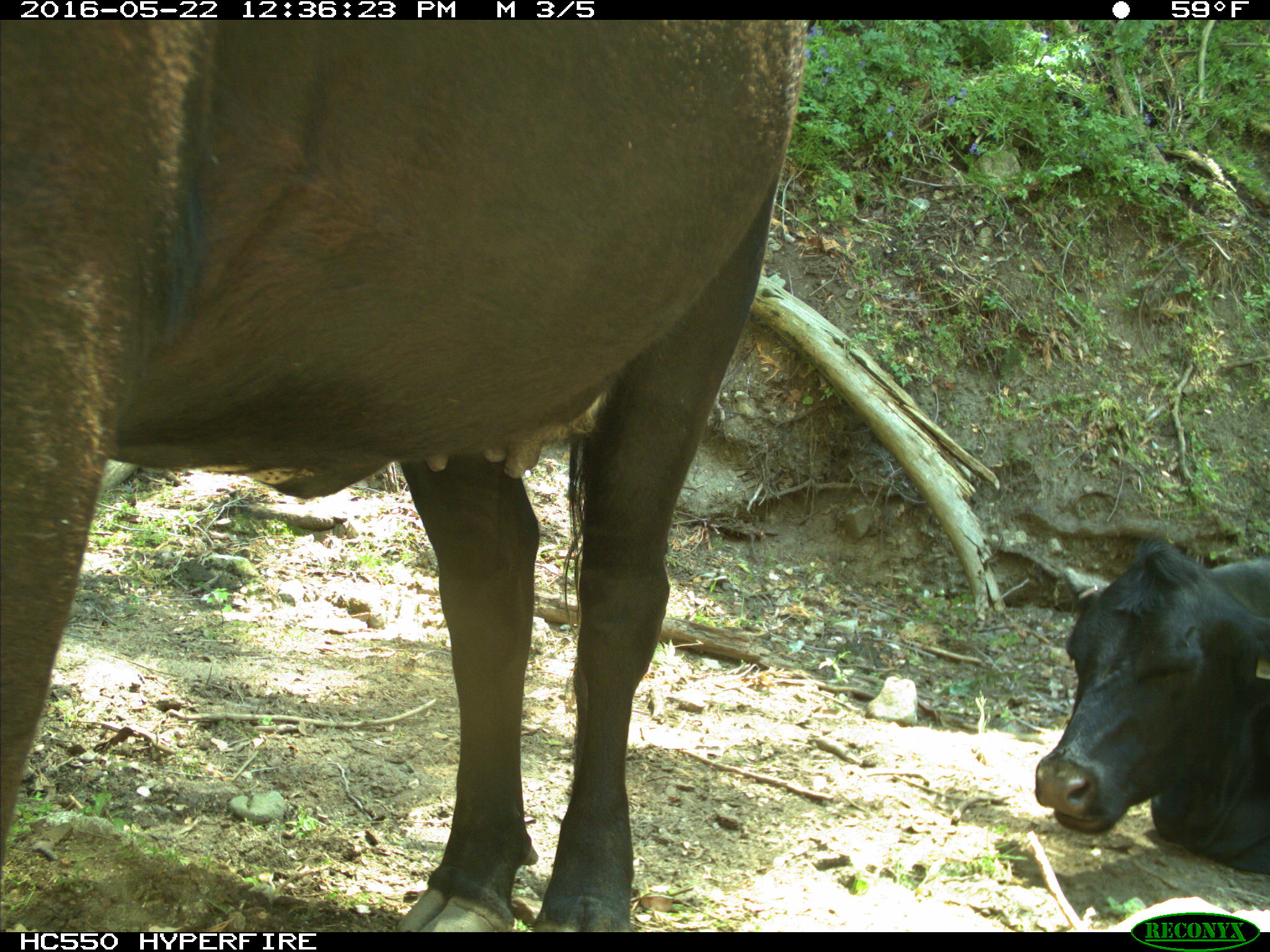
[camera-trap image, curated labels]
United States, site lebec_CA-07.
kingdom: Animalia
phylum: Chordata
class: Mammalia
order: Artiodactyla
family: Bovidae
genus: Bos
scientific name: Bos taurus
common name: domestic cow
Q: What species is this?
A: Bos taurus (domestic cow).